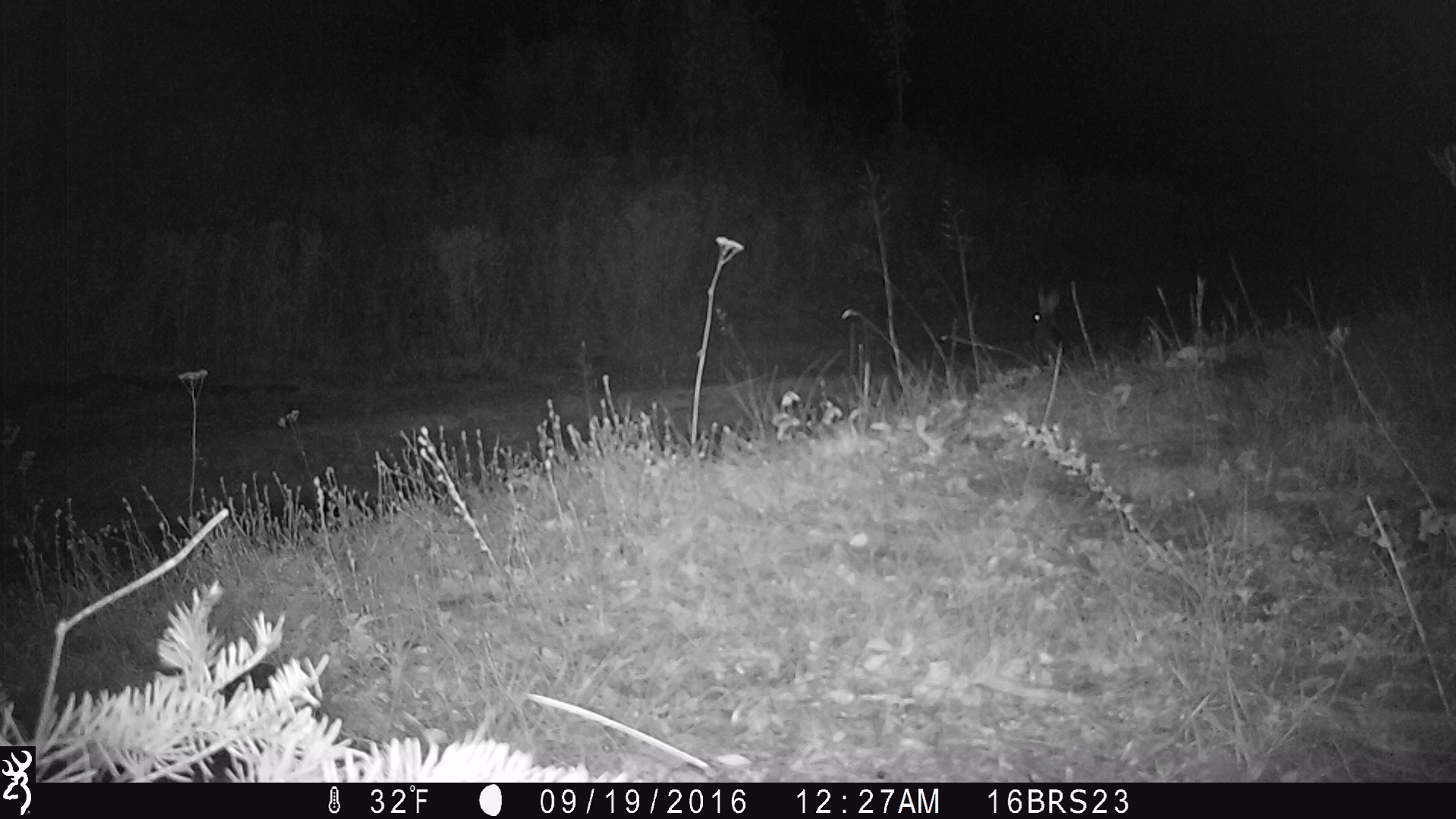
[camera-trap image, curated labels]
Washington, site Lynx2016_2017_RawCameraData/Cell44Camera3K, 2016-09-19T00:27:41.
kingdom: Animalia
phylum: Chordata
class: Mammalia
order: Lagomorpha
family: Leporidae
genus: Lepus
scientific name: Lepus americanus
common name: snowshoe hare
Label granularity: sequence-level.